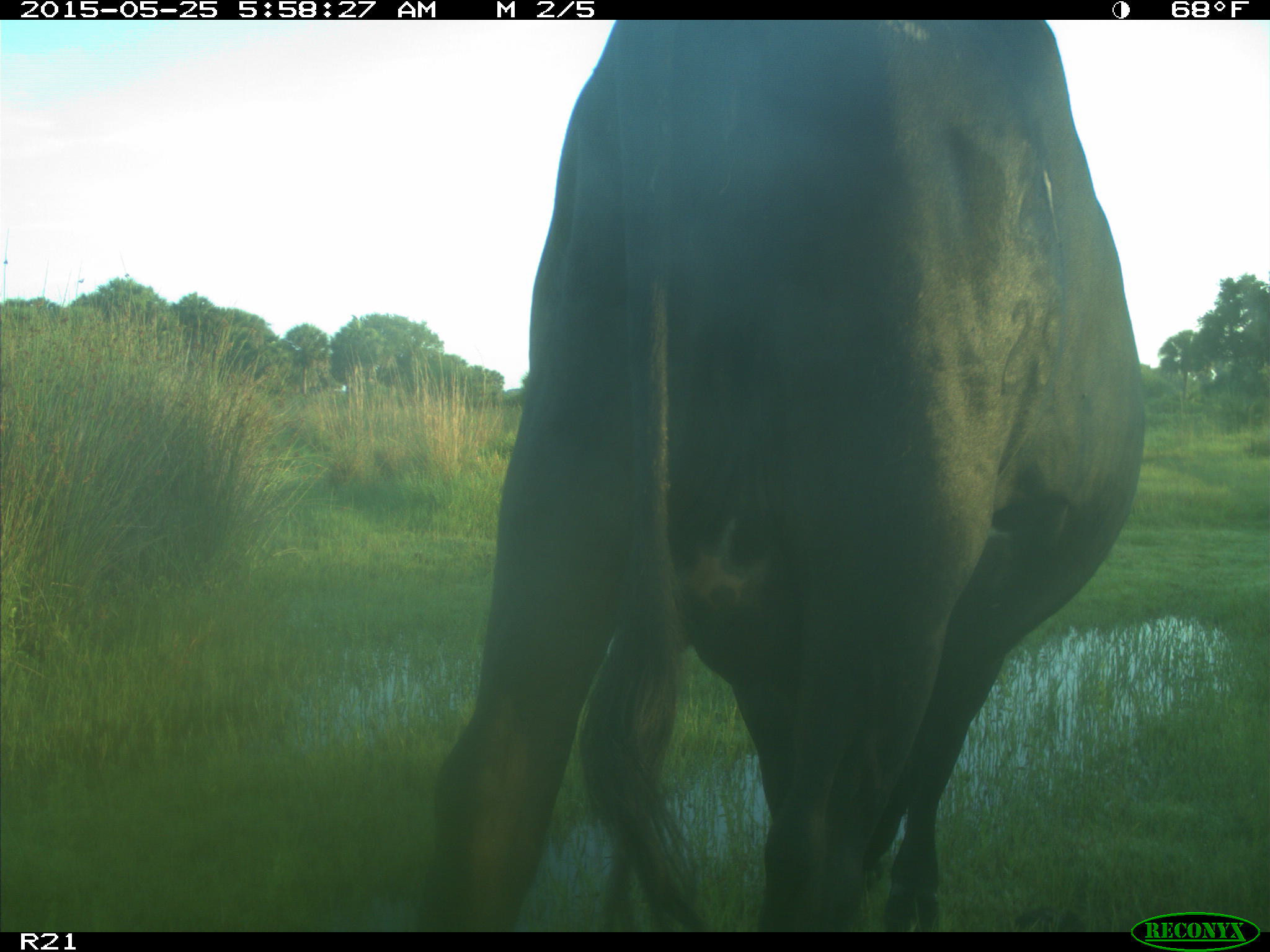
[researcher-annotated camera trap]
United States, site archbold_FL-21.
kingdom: Animalia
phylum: Chordata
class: Mammalia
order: Artiodactyla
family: Bovidae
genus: Bos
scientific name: Bos taurus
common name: domestic cow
Bos taurus (domestic cow).